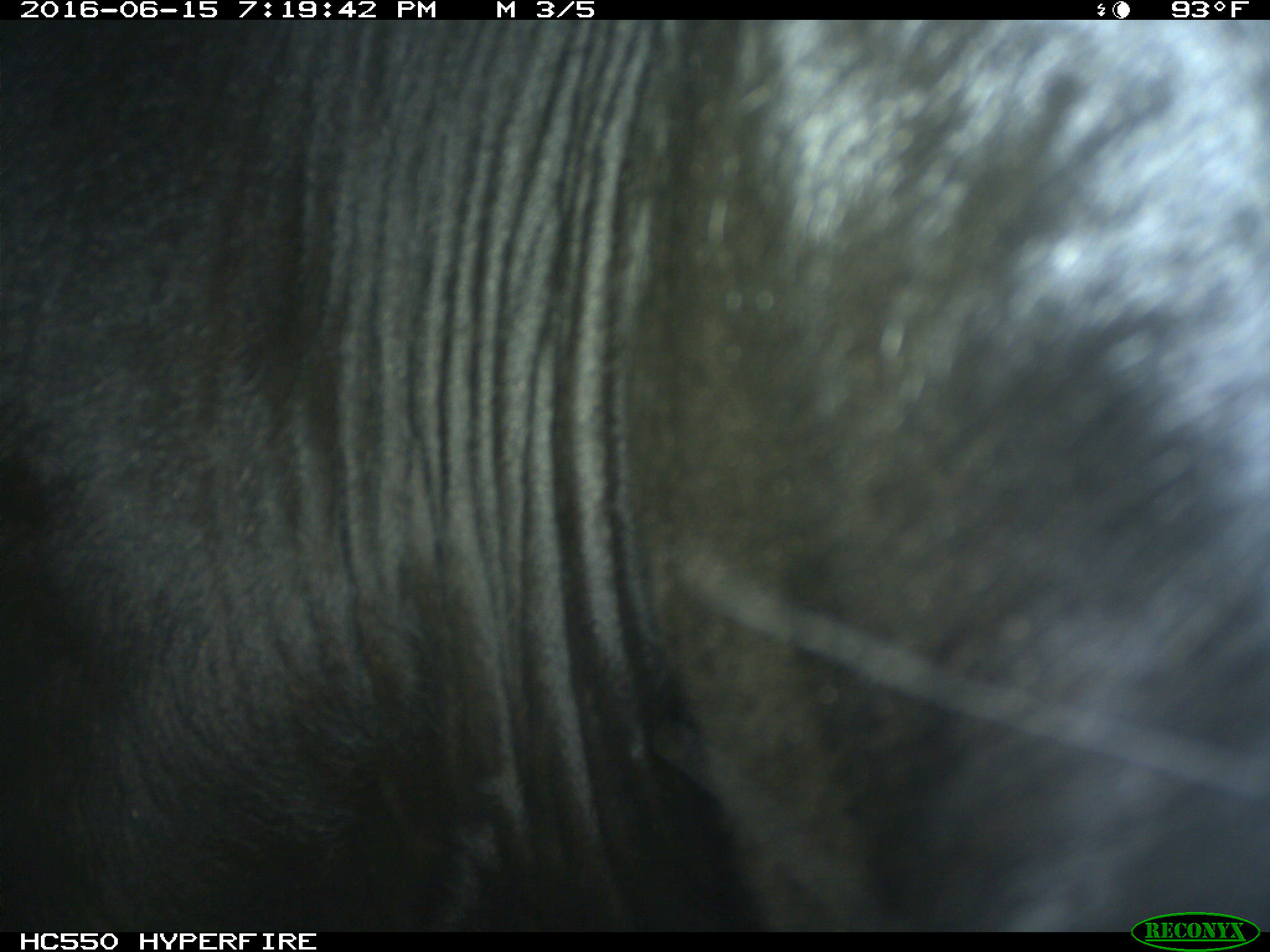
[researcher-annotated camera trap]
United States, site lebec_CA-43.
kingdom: Animalia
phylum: Chordata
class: Mammalia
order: Artiodactyla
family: Bovidae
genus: Bos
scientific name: Bos taurus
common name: domestic cow